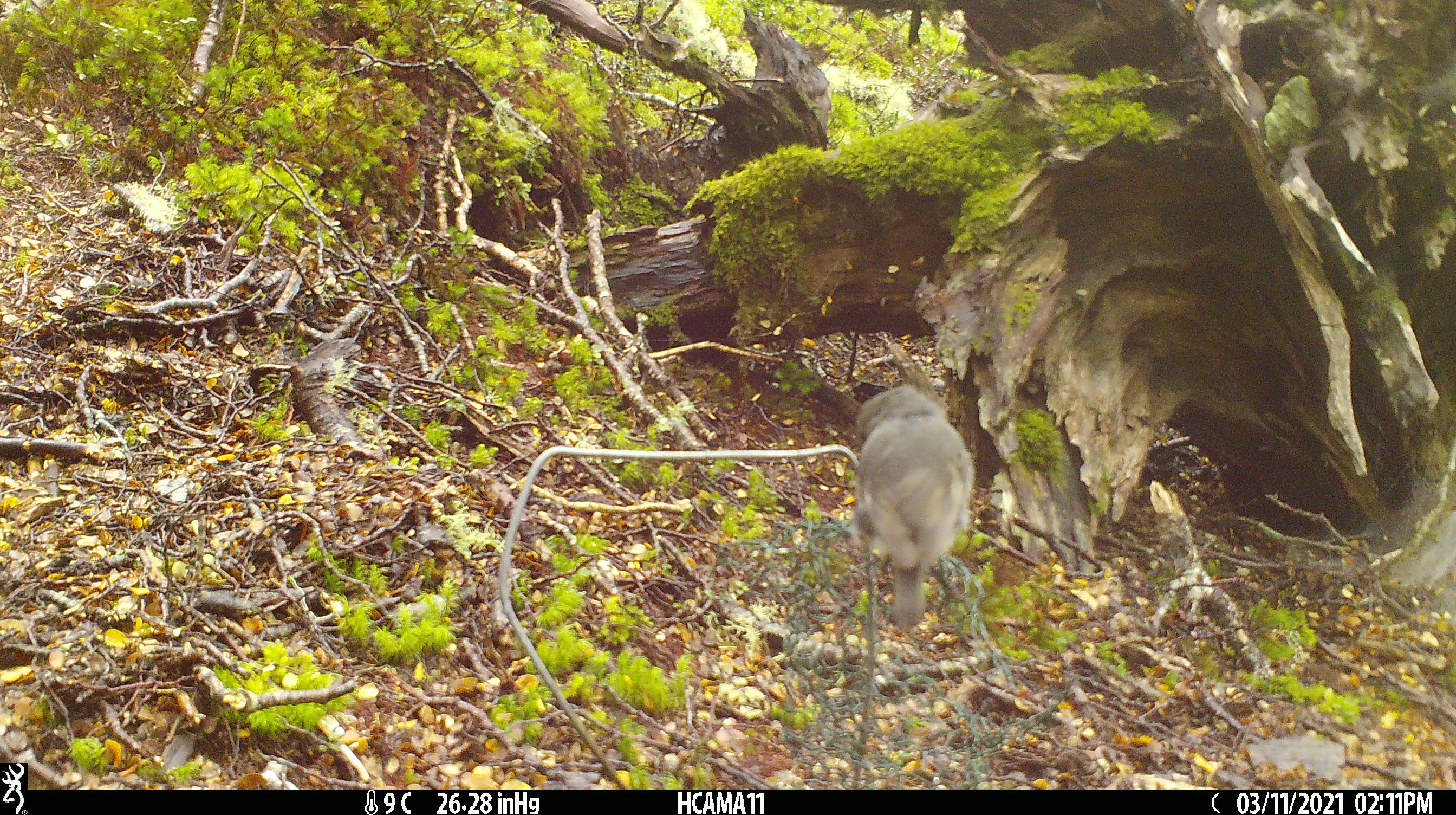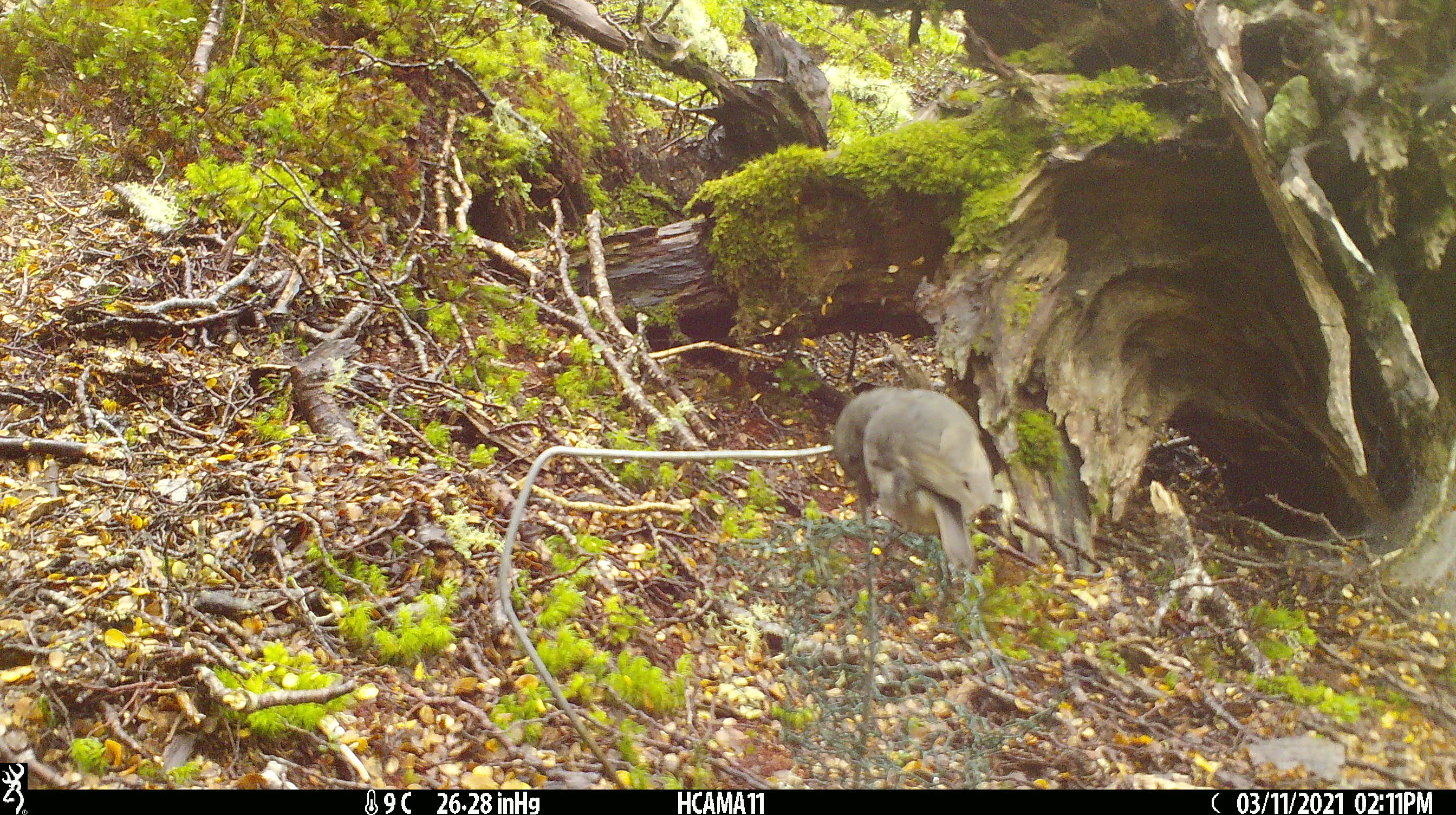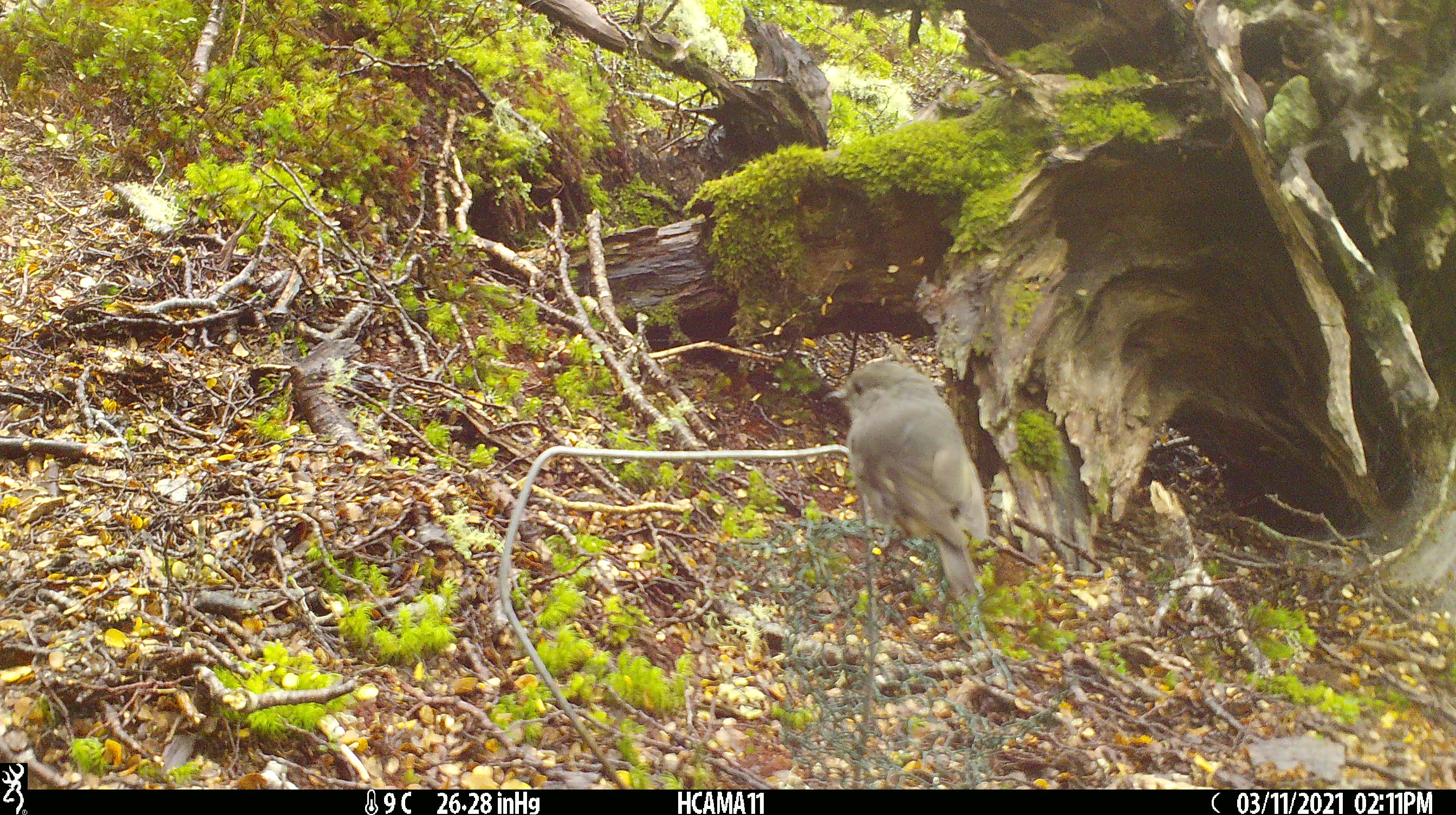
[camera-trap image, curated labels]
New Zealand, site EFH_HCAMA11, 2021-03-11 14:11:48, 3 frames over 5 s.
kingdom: Animalia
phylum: Chordata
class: Aves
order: Passeriformes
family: Petroicidae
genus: Petroica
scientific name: Petroica australis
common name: new zealand robin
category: robin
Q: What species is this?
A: Robin (new zealand robin) (Petroica australis).